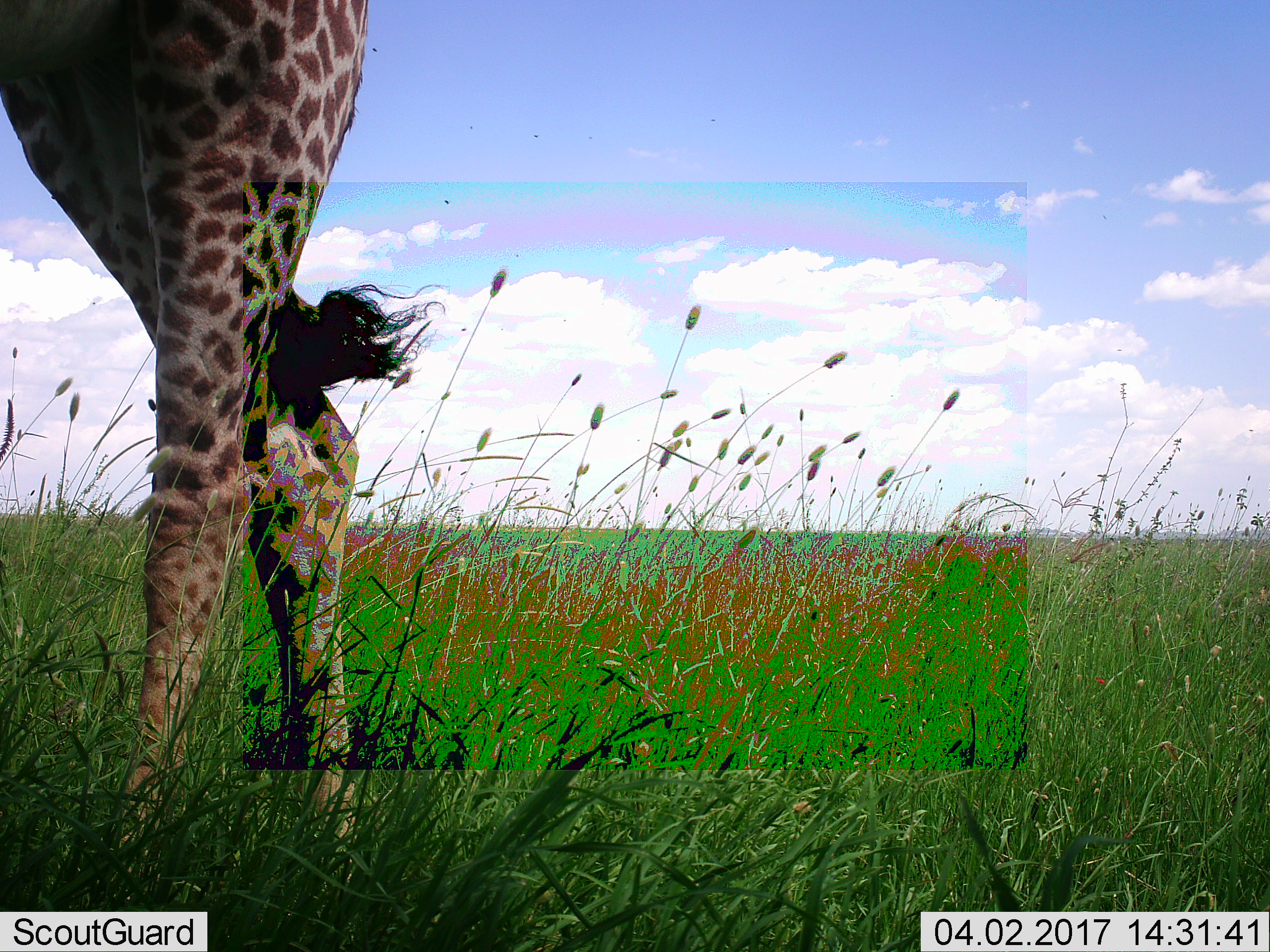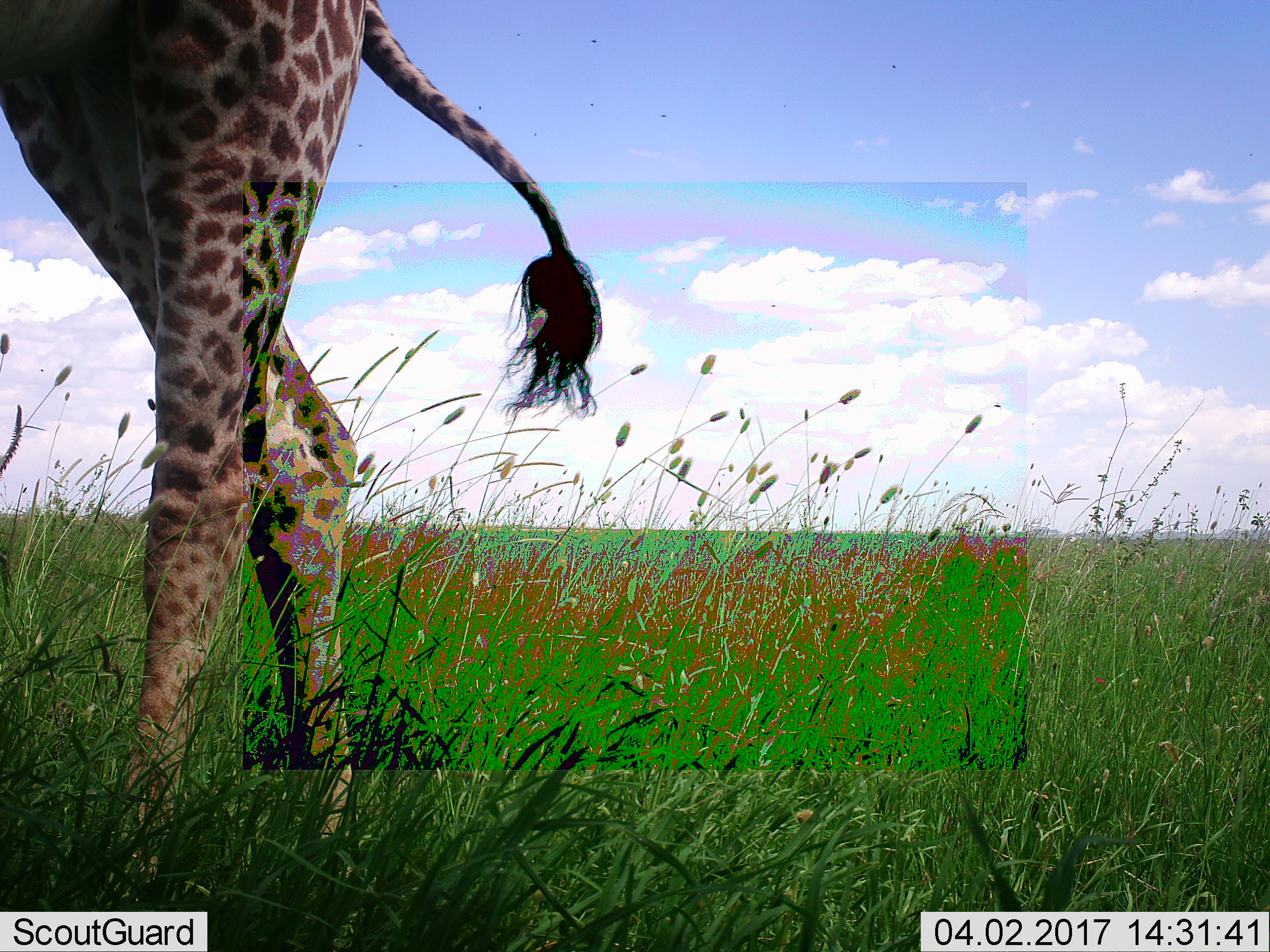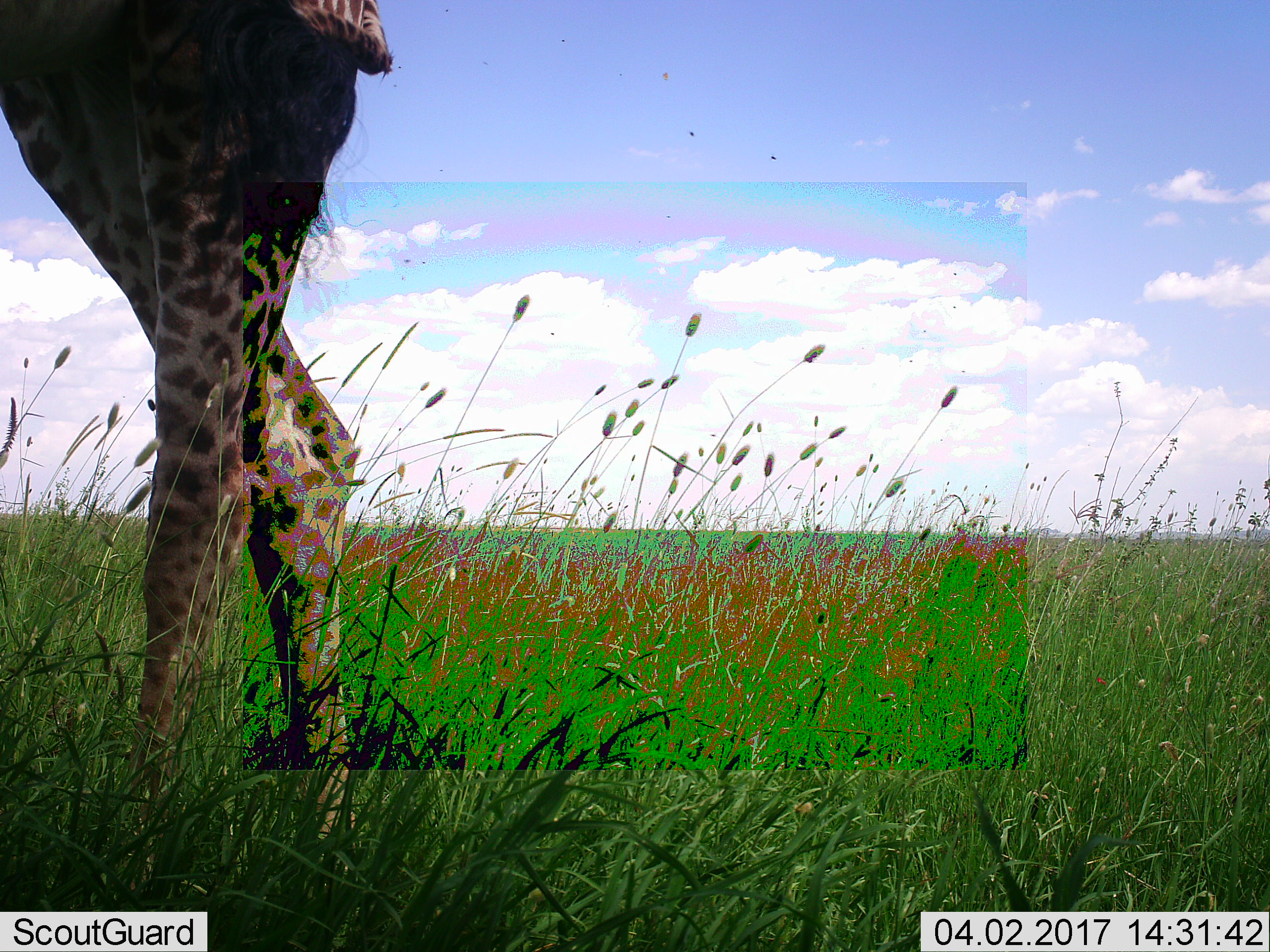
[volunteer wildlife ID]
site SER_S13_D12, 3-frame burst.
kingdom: Animalia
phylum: Chordata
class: Mammalia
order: Artiodactyla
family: Giraffidae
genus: Giraffa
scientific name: Giraffa camelopardalis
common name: giraffe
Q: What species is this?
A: Giraffe (Giraffa camelopardalis).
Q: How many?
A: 1.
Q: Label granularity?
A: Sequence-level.